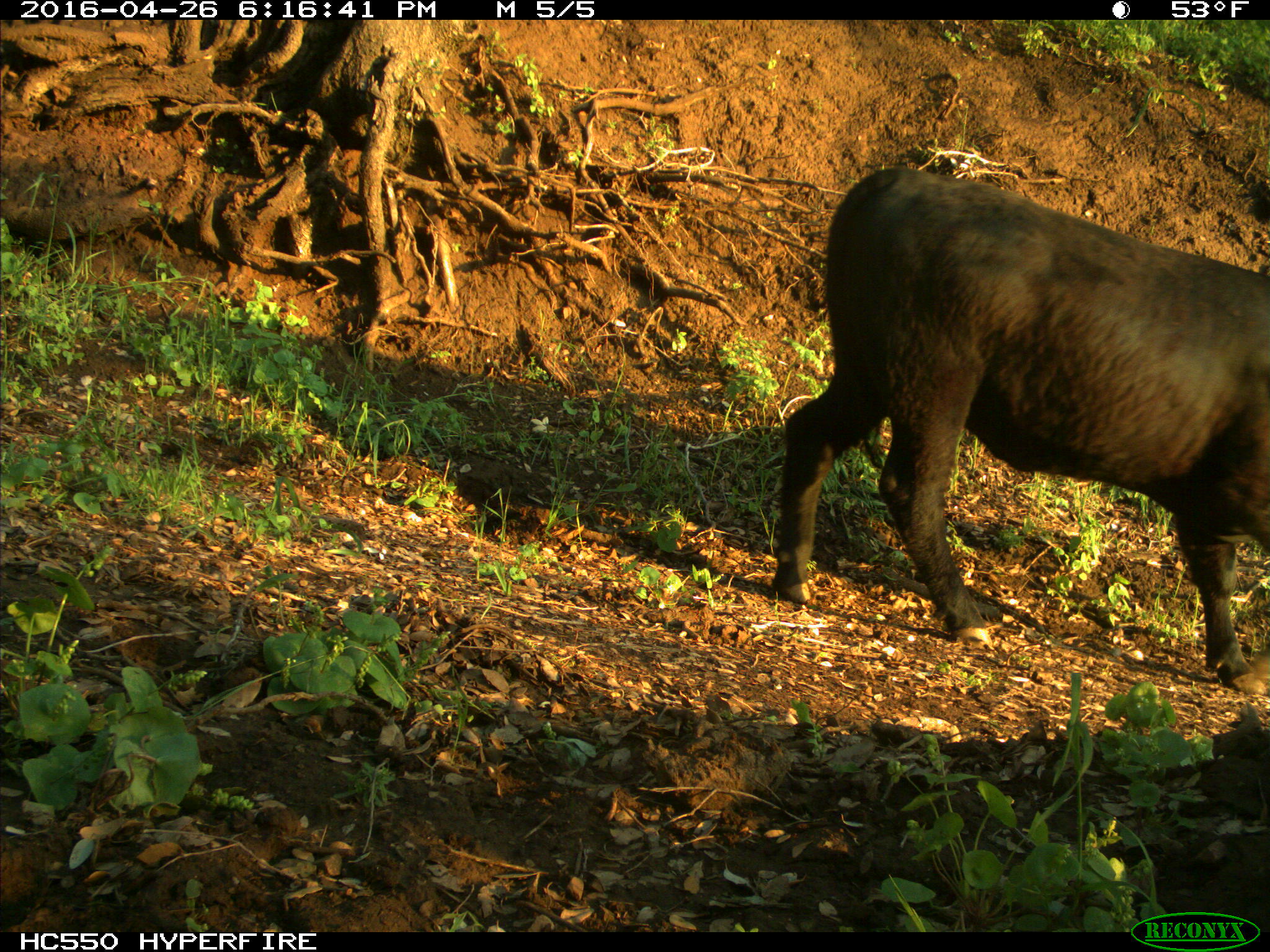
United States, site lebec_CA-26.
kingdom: Animalia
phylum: Chordata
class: Mammalia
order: Artiodactyla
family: Bovidae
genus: Bos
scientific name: Bos taurus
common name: domestic cow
Bos taurus (domestic cow).